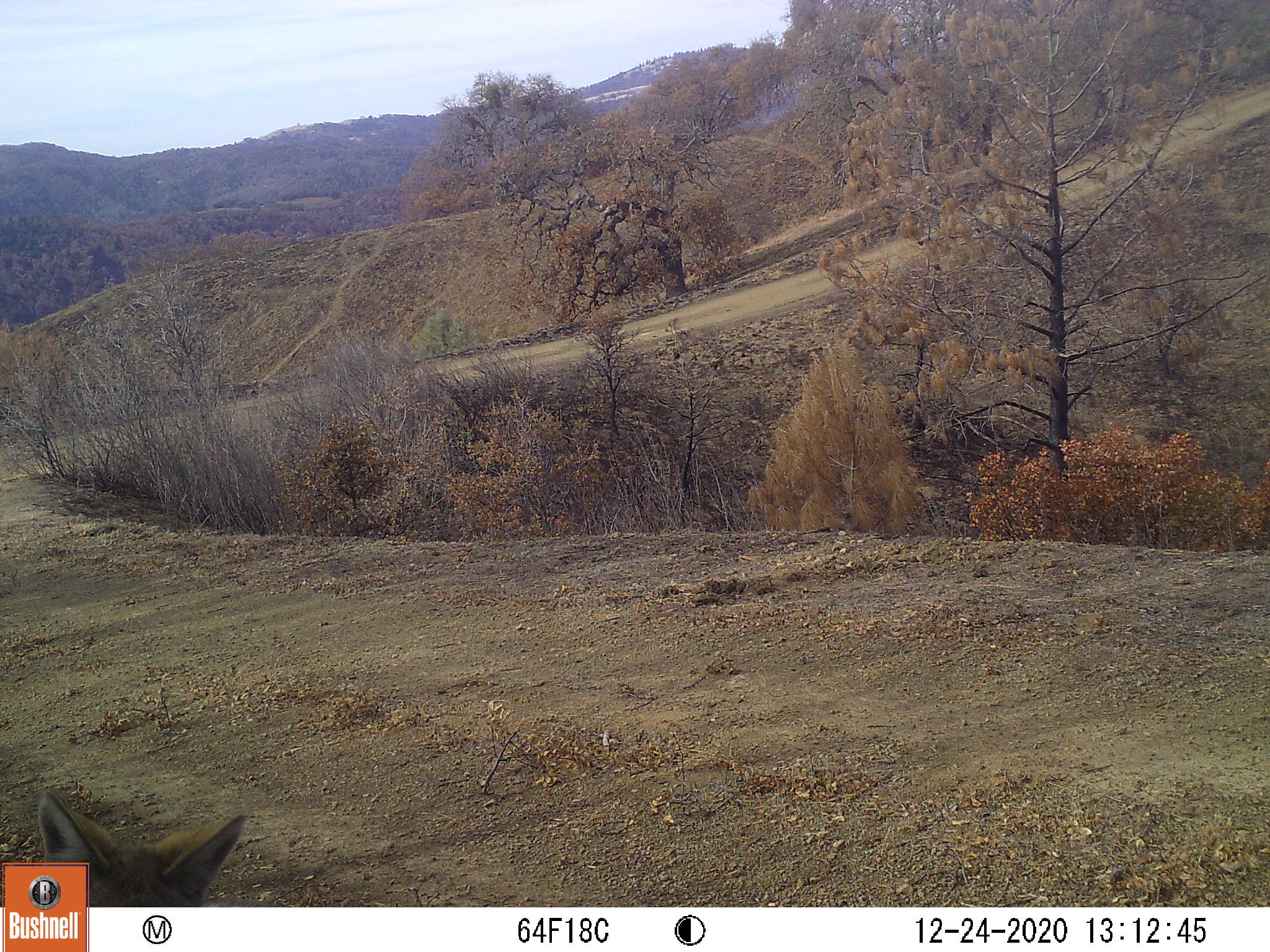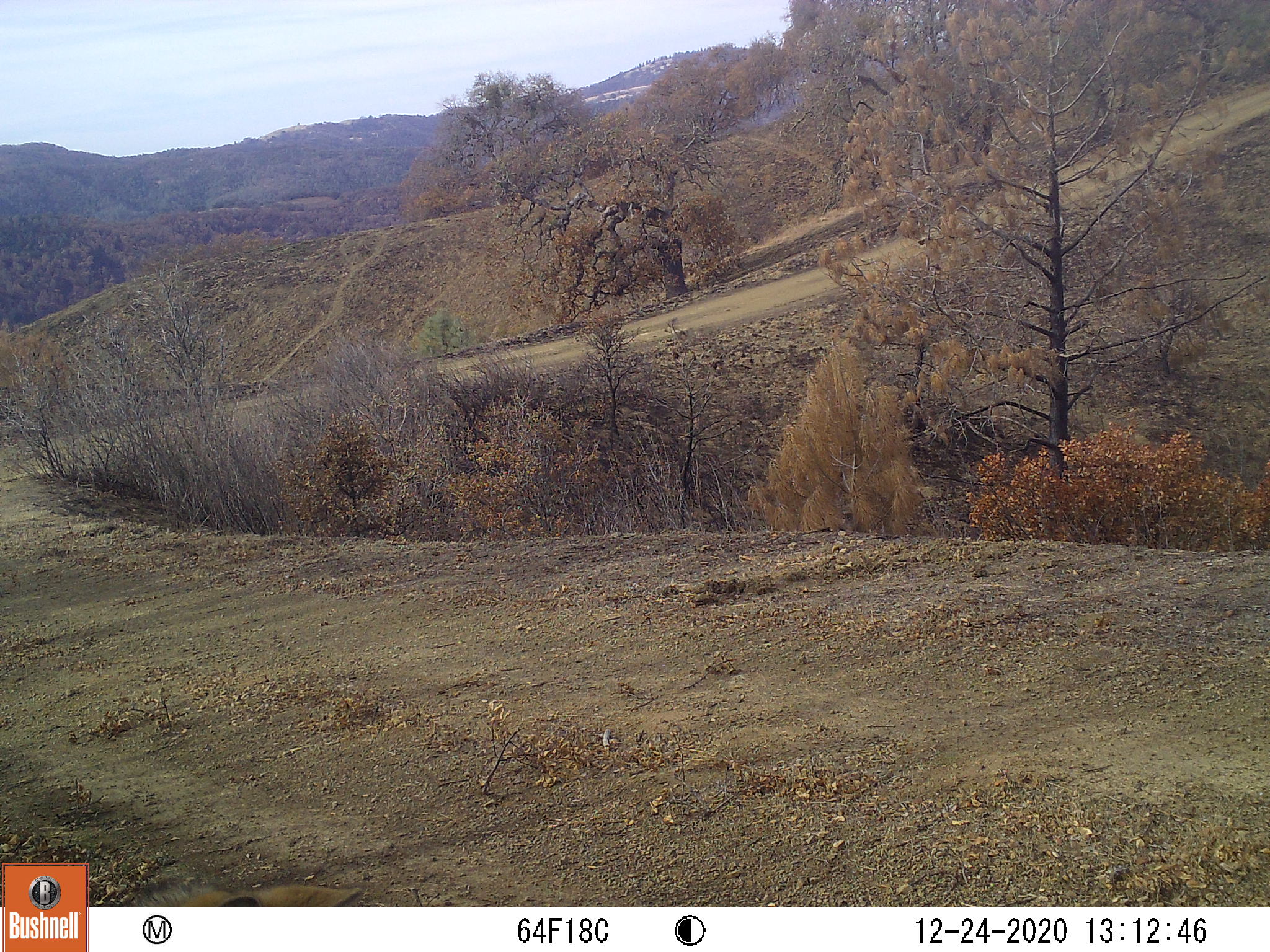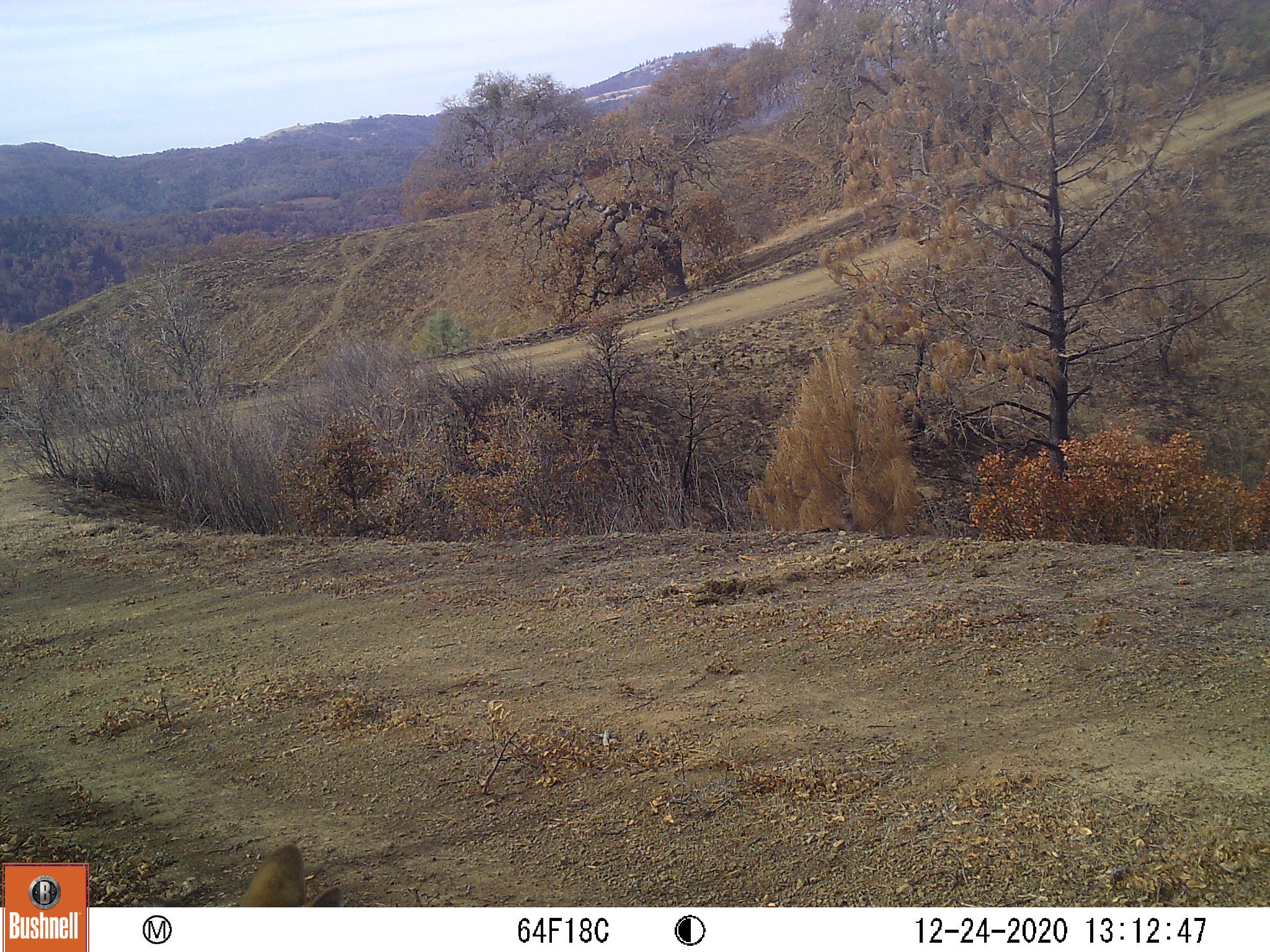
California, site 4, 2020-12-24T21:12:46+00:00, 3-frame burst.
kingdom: Animalia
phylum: Chordata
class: Mammalia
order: Carnivora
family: Canidae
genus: Canis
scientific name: Canis latrans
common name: coyote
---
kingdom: Animalia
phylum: Chordata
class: Mammalia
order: Carnivora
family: Canidae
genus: Urocyon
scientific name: Urocyon cinereoargenteus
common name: gray fox